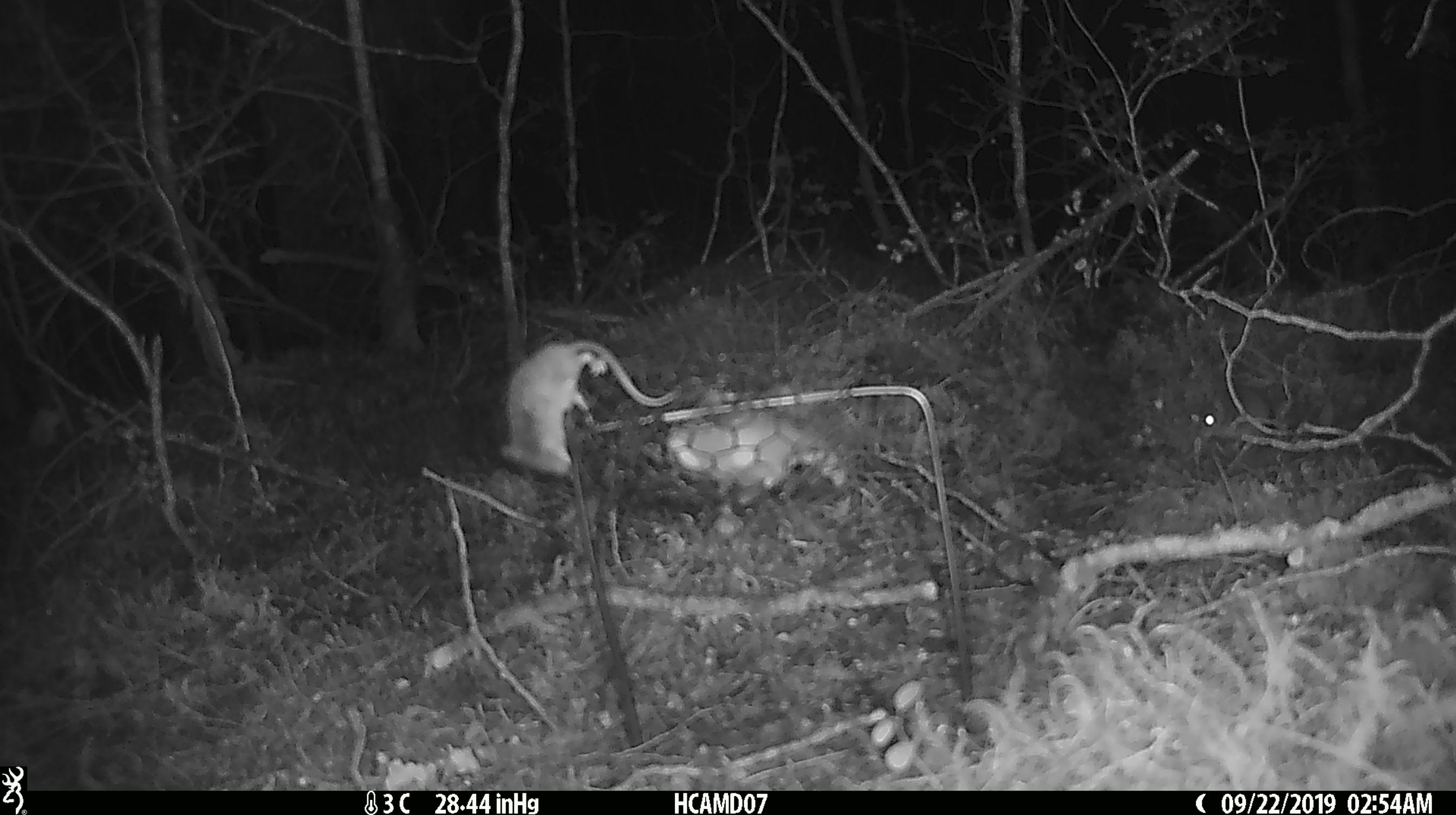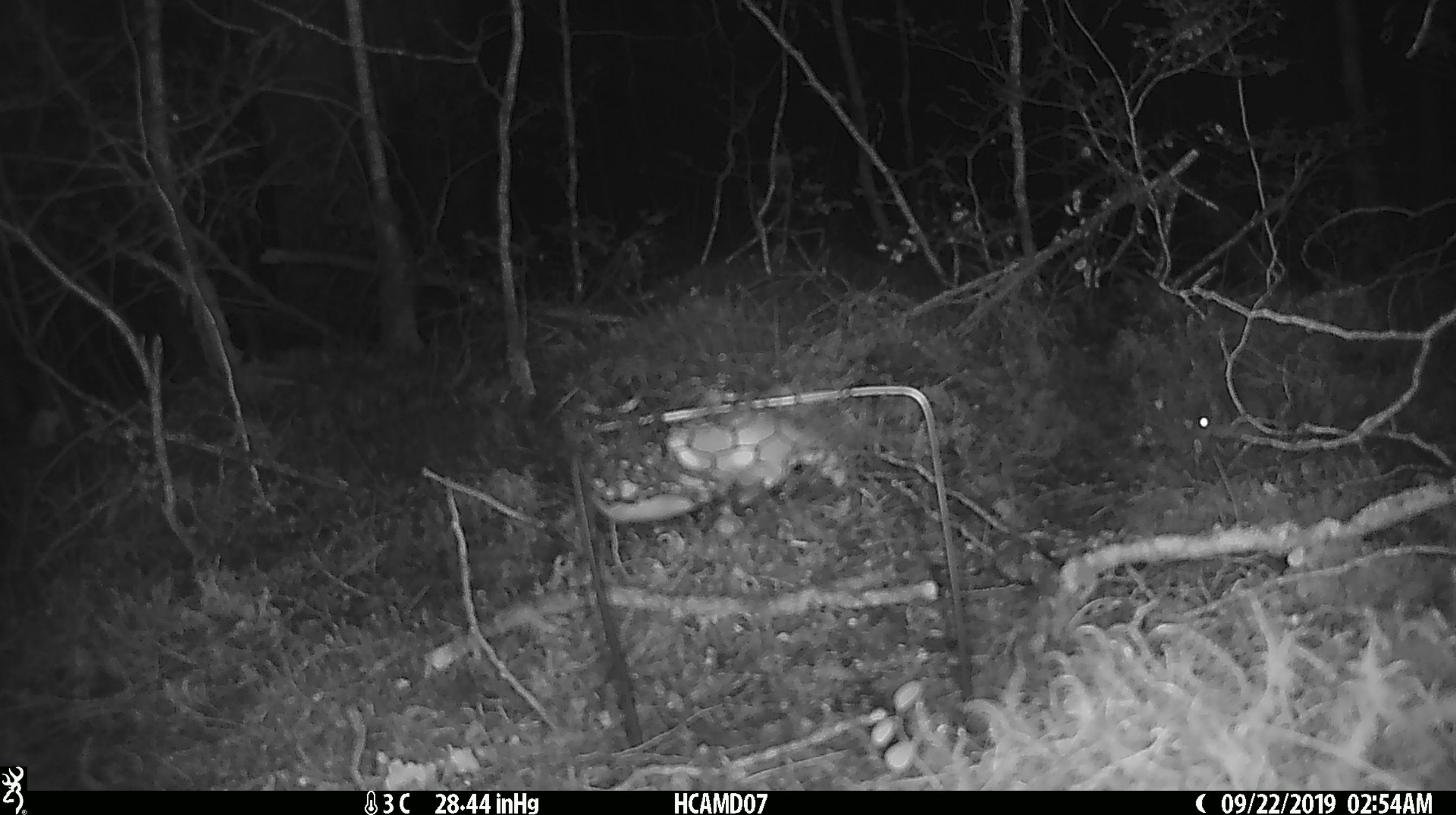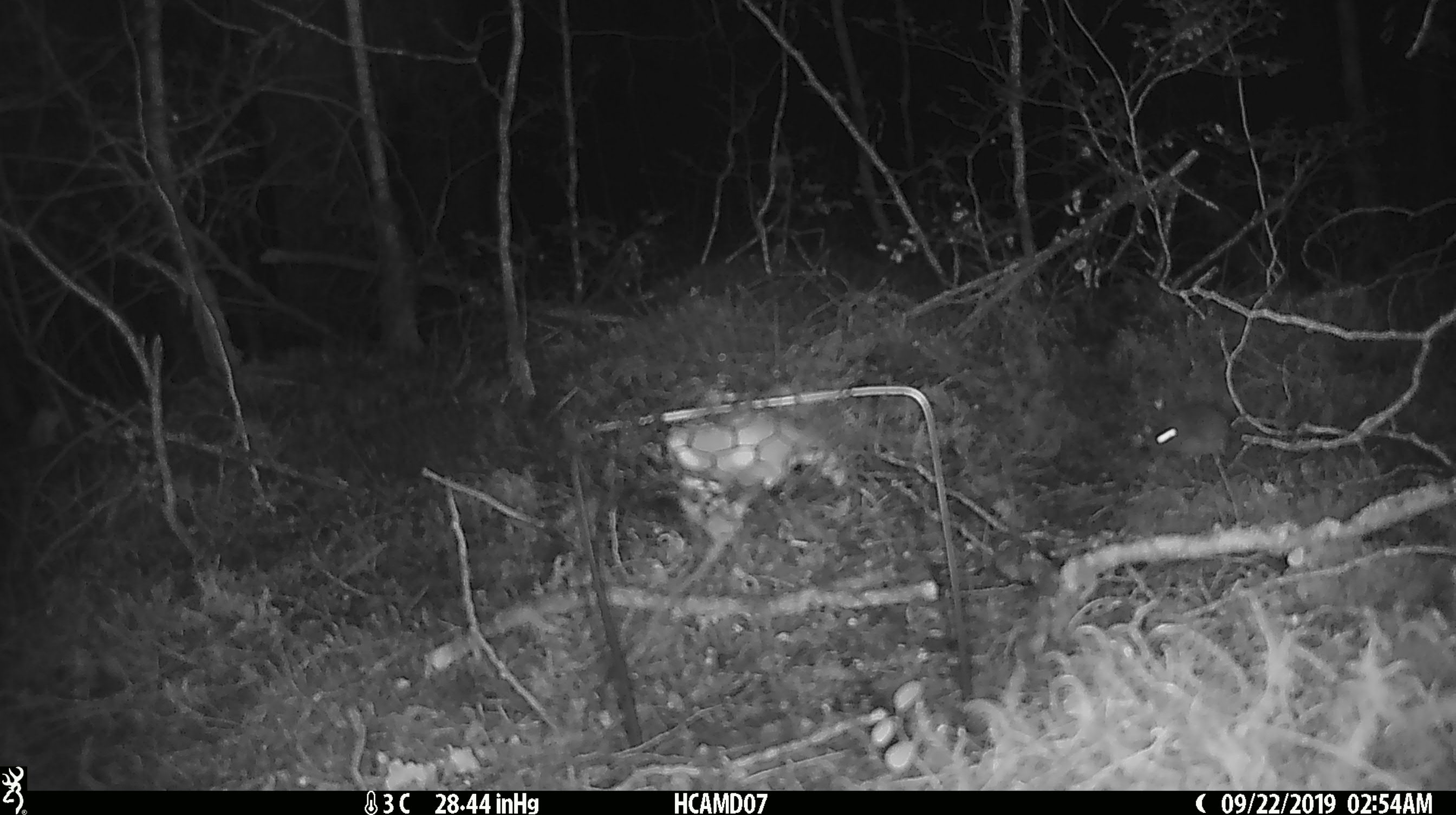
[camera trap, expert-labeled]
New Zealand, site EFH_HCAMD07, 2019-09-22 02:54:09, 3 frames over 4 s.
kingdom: Animalia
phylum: Chordata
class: Mammalia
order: Rodentia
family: Muridae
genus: Mus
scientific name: Mus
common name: mouse